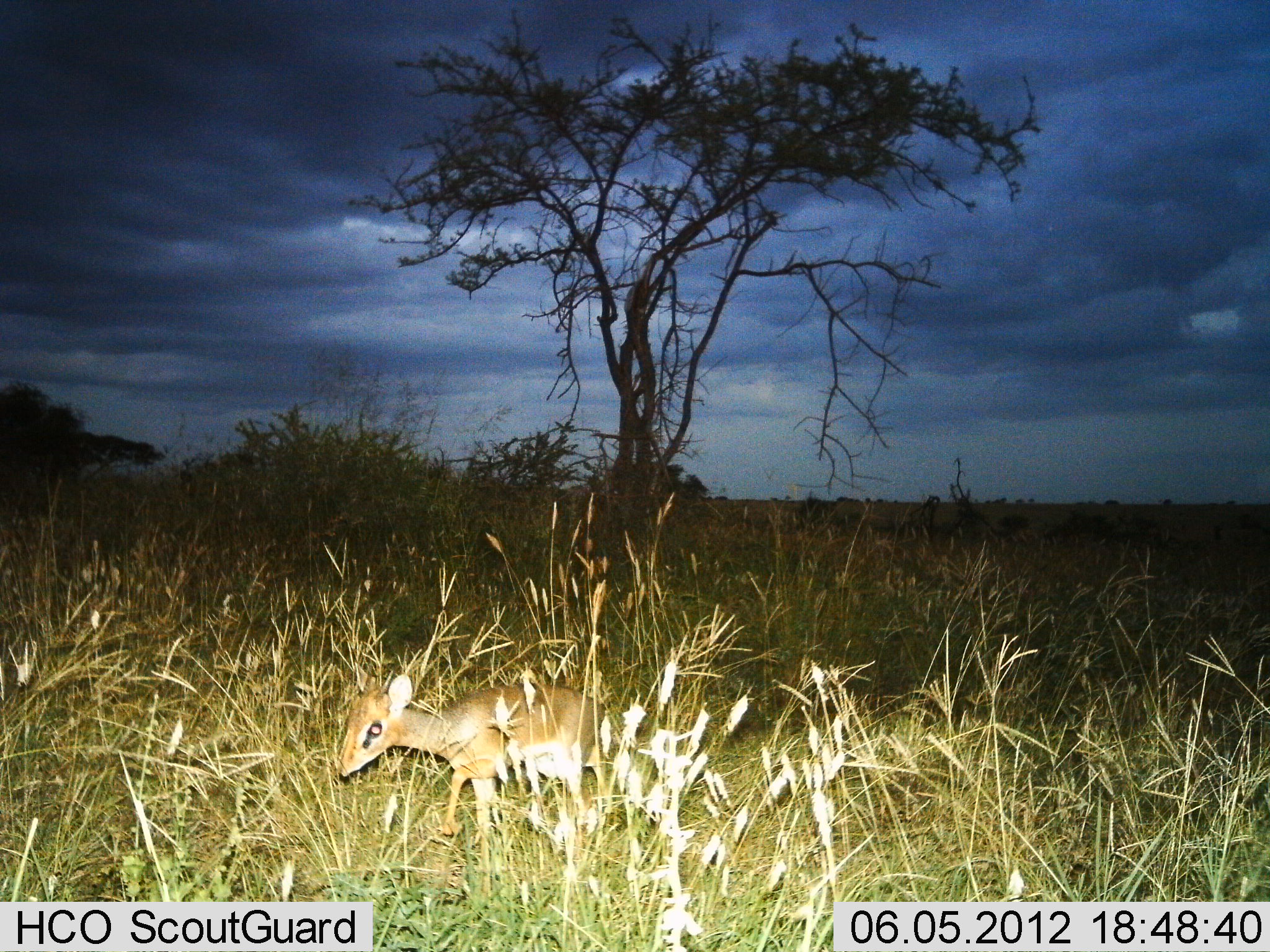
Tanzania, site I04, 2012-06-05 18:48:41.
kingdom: Animalia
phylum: Chordata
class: Mammalia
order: Artiodactyla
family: Bovidae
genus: Madoqua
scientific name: Madoqua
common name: dikdik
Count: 1.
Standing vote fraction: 30%.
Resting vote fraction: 0%.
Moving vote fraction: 70%.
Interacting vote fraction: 0%.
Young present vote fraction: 0%.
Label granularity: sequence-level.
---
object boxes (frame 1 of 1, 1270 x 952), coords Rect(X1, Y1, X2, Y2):
animal: Rect(334, 661, 612, 848)